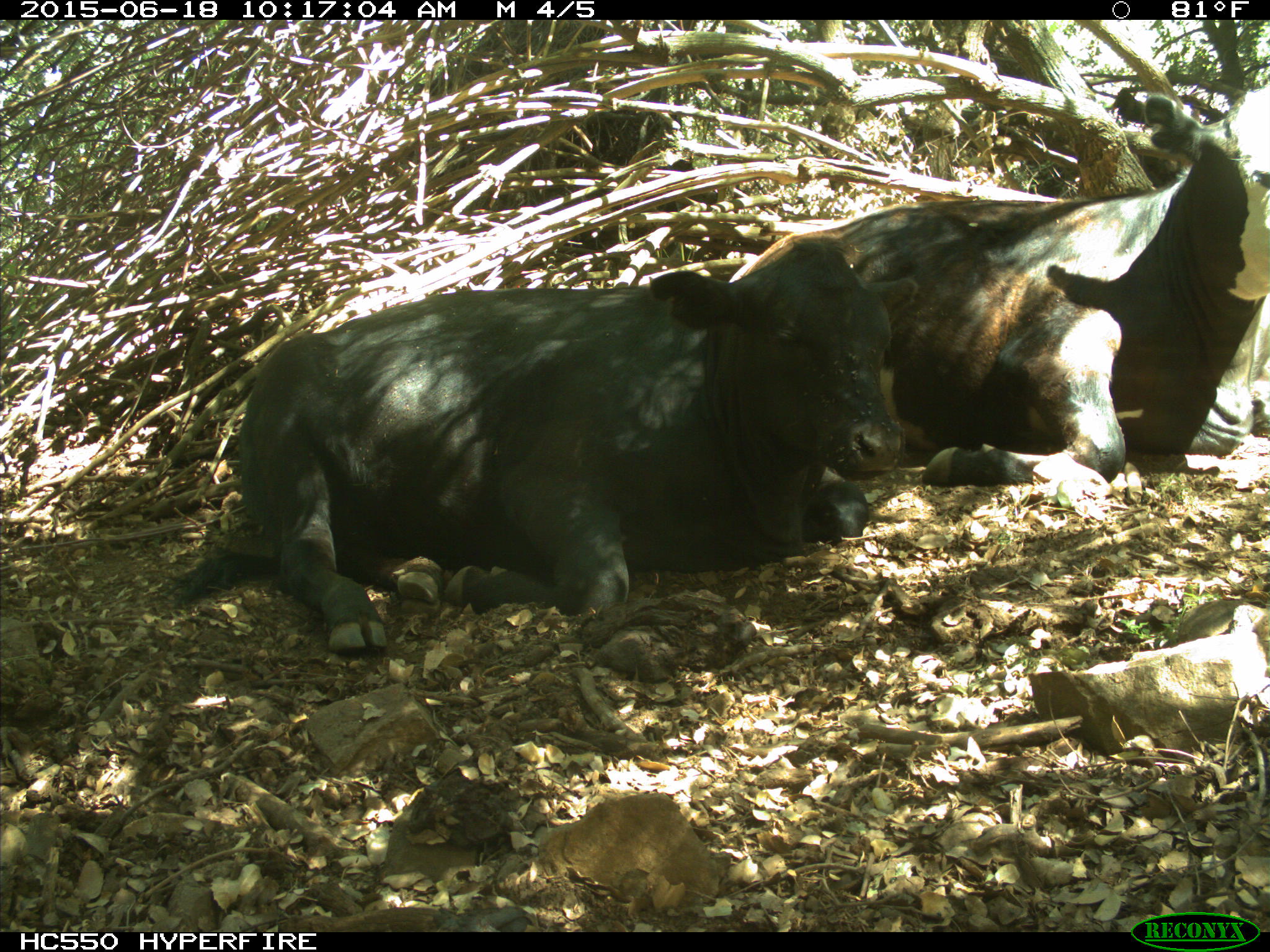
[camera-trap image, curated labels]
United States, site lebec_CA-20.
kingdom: Animalia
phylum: Chordata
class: Mammalia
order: Artiodactyla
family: Bovidae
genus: Bos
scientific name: Bos taurus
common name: domestic cow